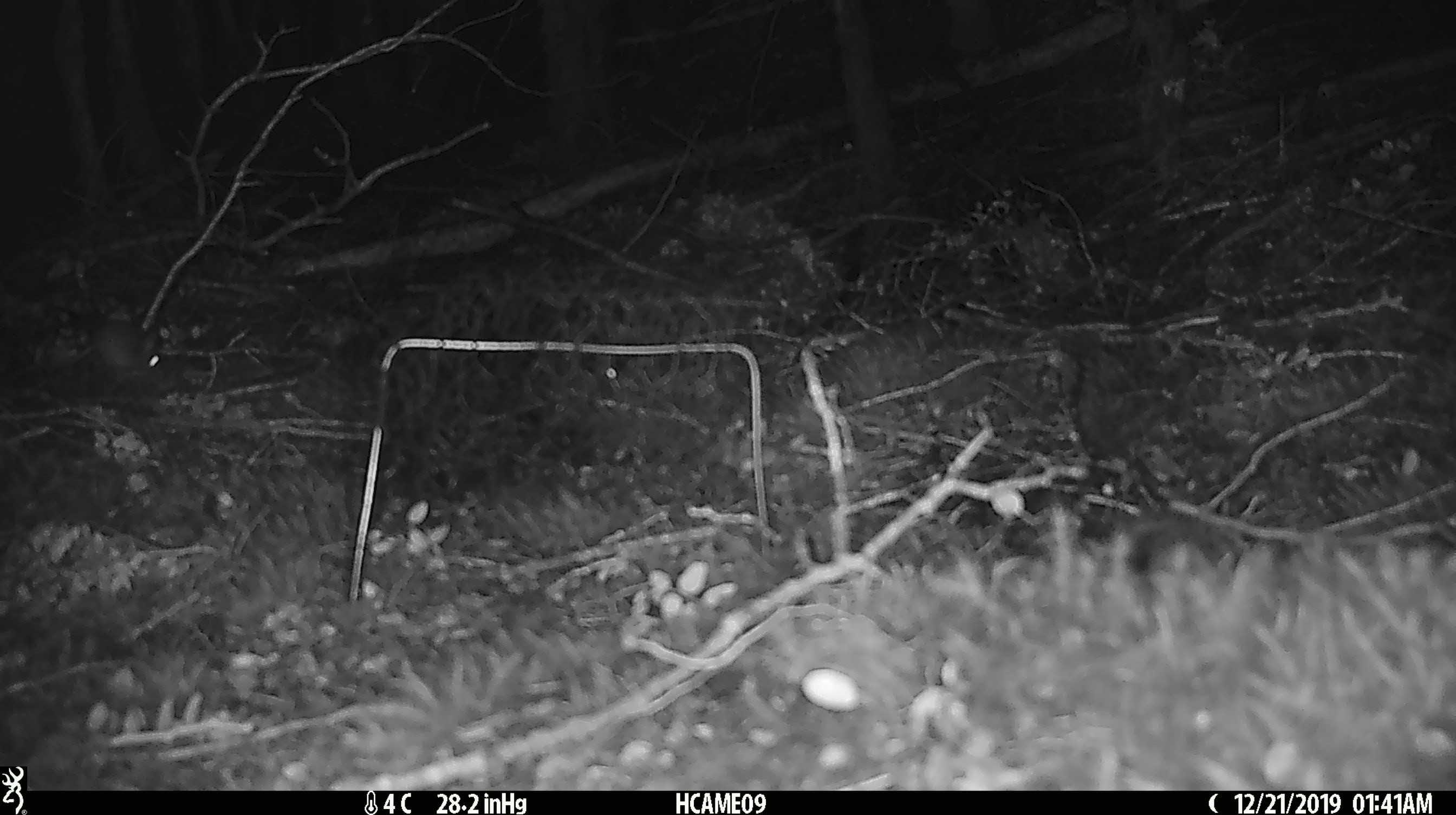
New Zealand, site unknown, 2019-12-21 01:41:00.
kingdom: Animalia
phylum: Chordata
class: Mammalia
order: Rodentia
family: Muridae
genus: Mus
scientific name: Mus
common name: mouse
Mouse (Mus).